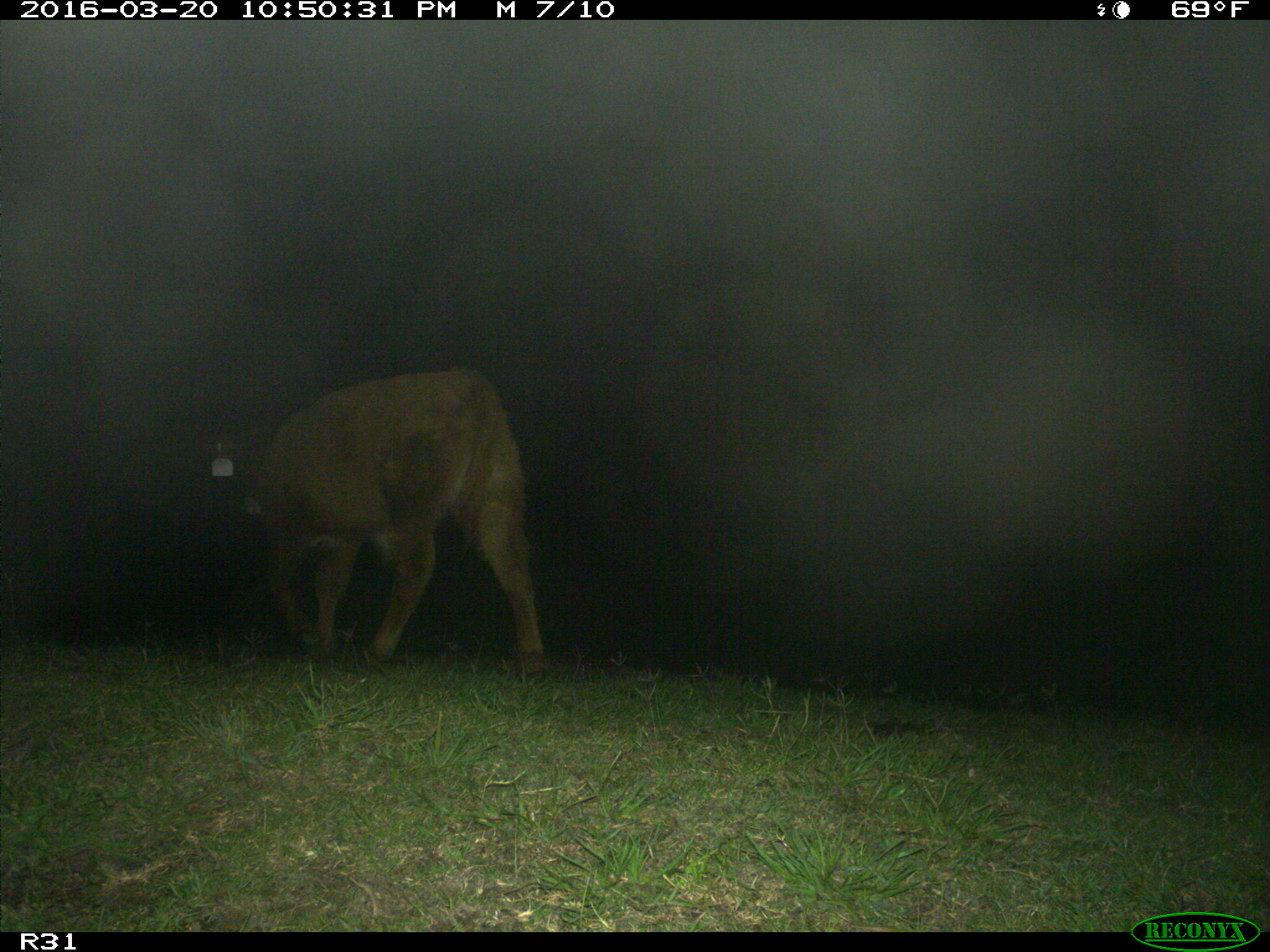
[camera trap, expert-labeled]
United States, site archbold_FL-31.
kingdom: Animalia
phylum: Chordata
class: Mammalia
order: Artiodactyla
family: Bovidae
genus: Bos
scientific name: Bos taurus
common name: domestic cow